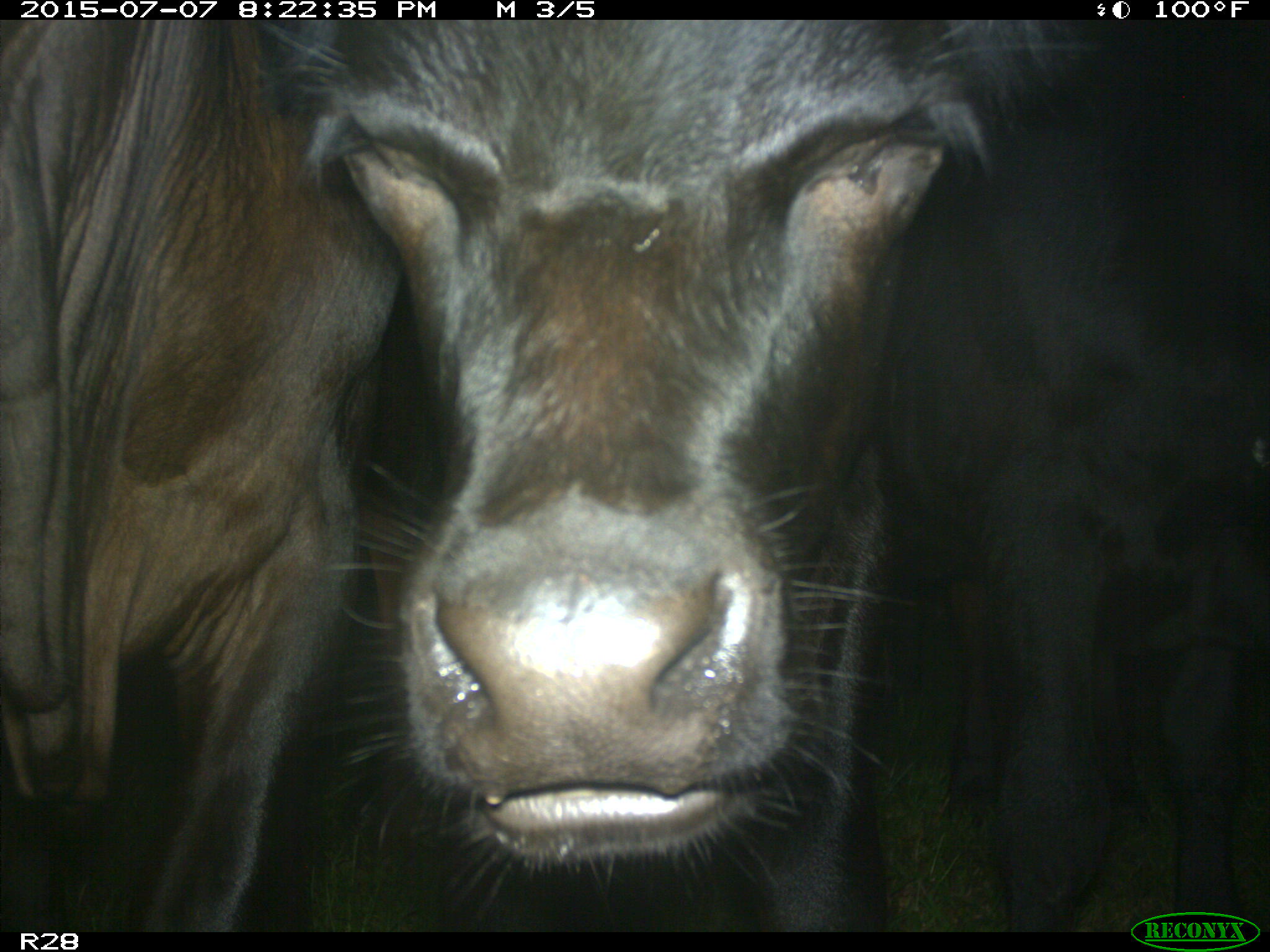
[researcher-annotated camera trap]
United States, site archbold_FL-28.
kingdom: Animalia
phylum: Chordata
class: Mammalia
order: Artiodactyla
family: Bovidae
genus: Bos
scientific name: Bos taurus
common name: domestic cow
Bos taurus (domestic cow).